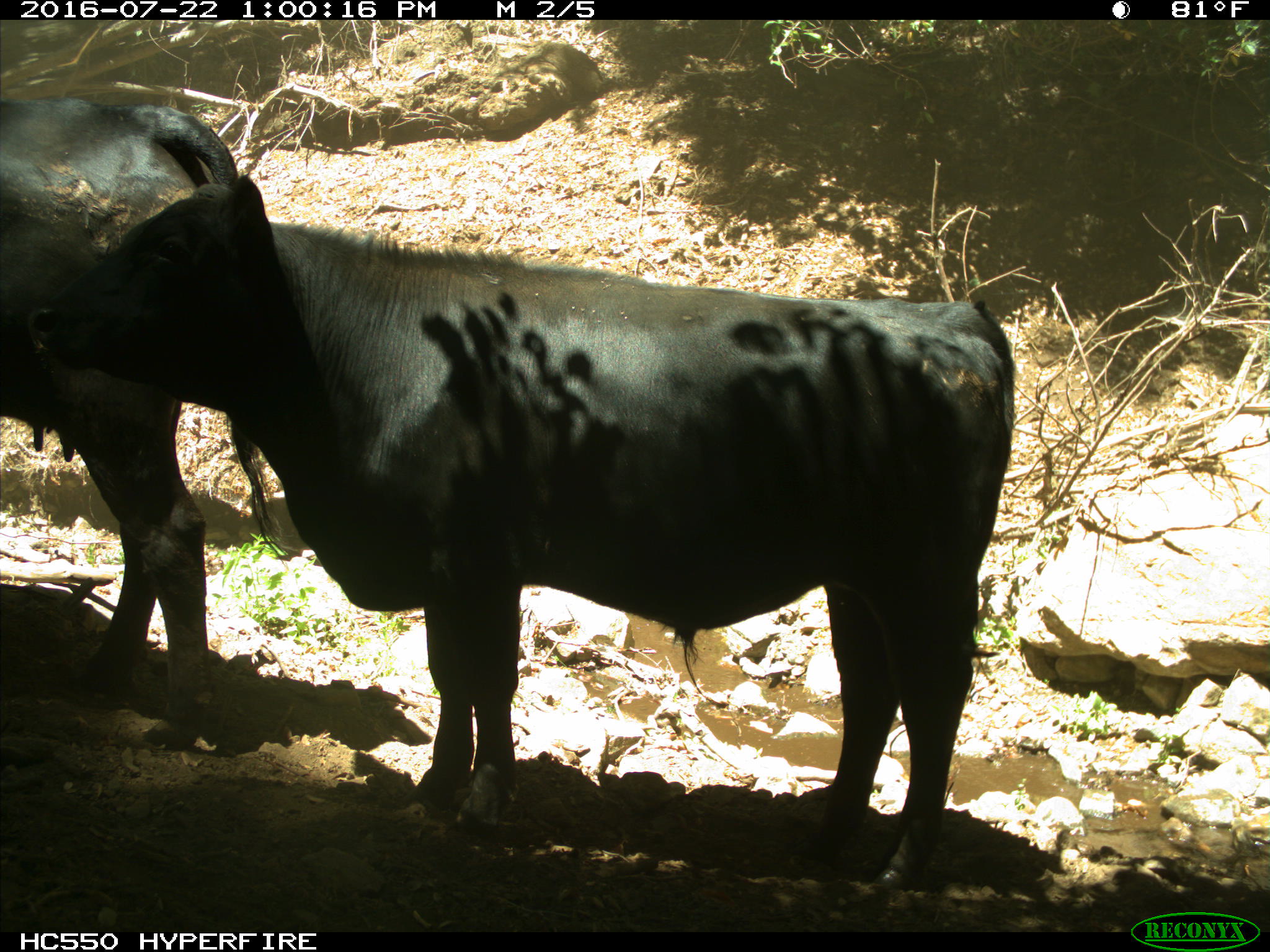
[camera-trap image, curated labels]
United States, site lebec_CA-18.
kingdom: Animalia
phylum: Chordata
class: Mammalia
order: Artiodactyla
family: Bovidae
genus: Bos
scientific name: Bos taurus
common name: domestic cow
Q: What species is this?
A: Bos taurus (domestic cow).